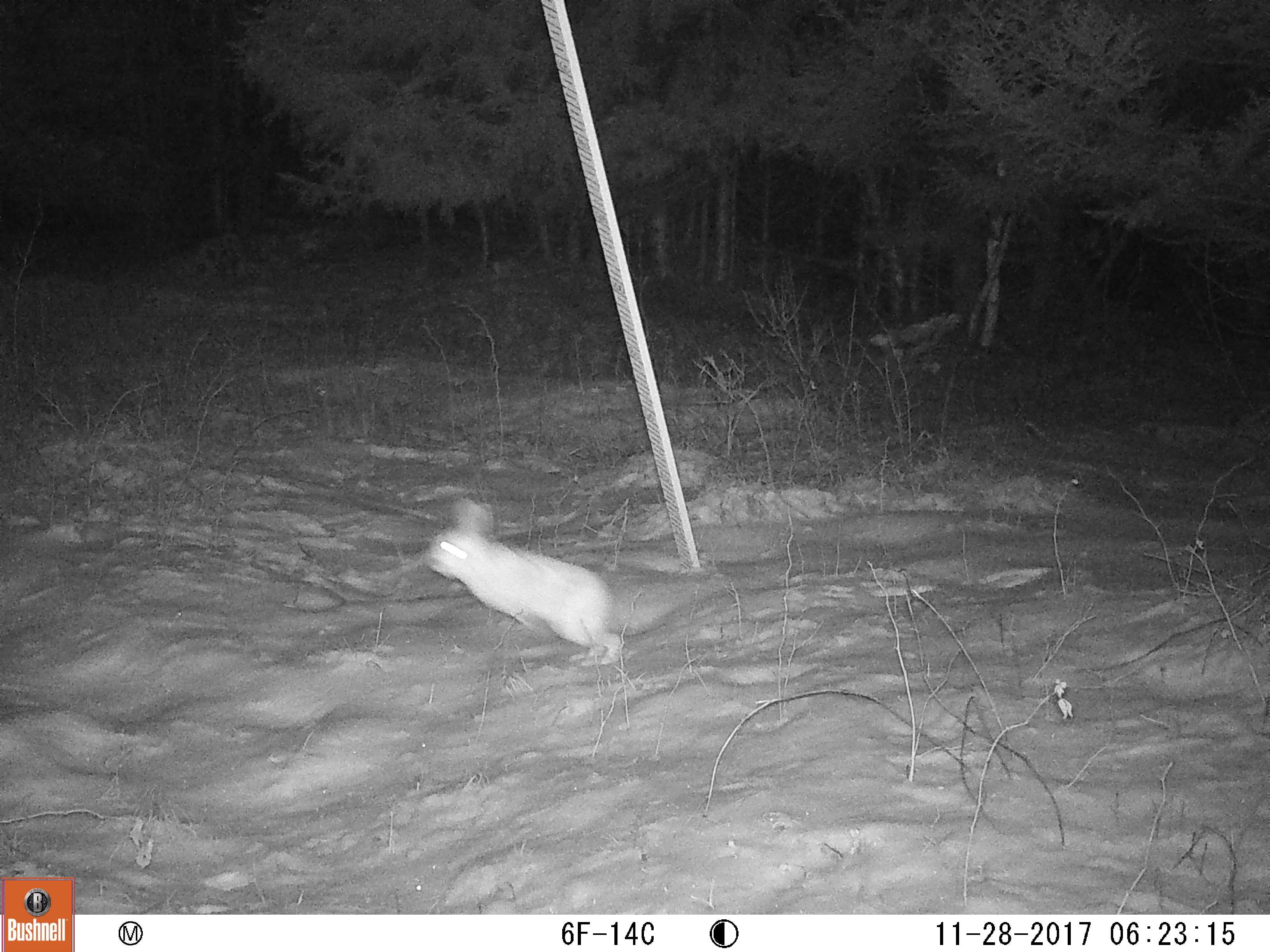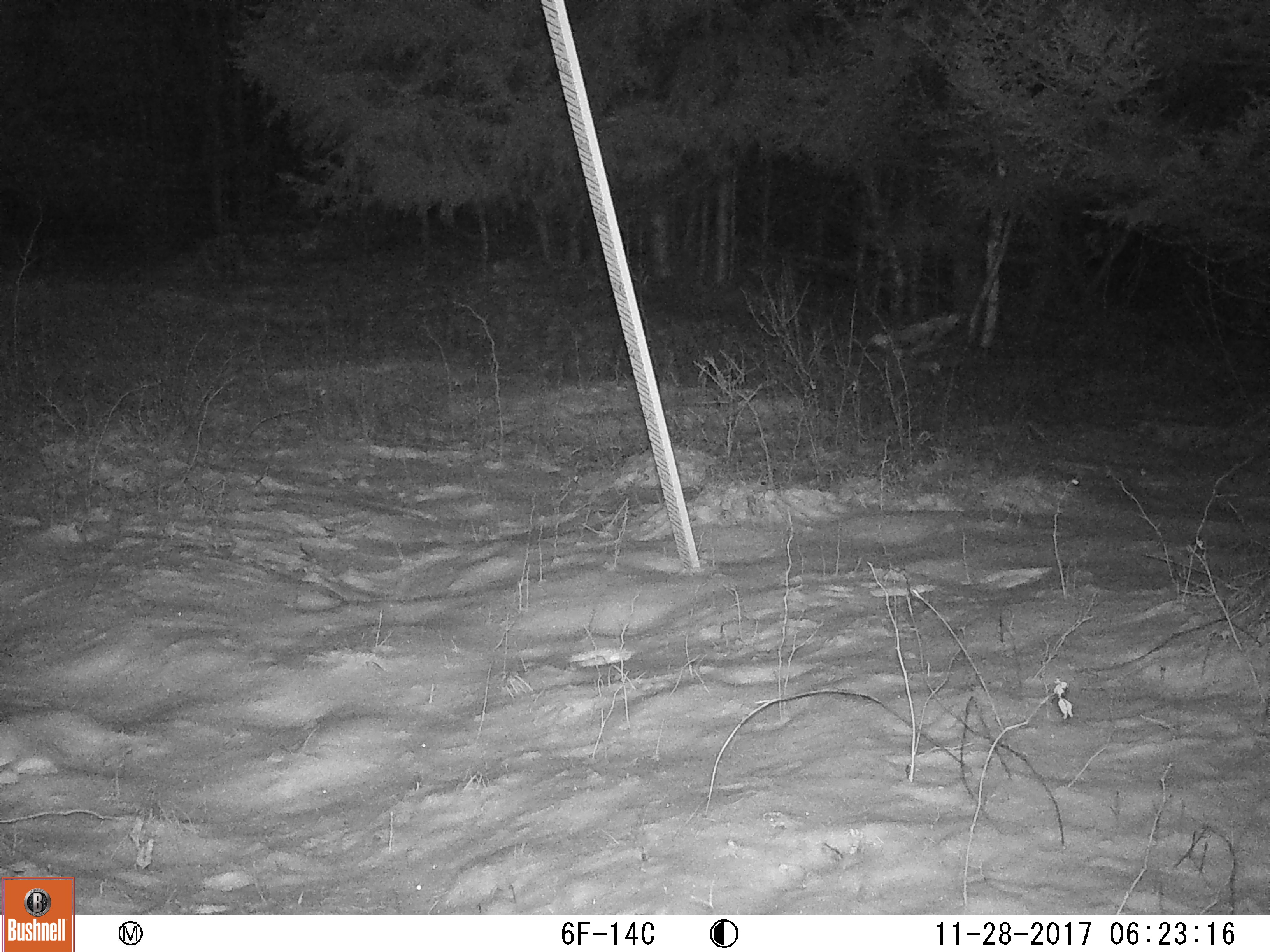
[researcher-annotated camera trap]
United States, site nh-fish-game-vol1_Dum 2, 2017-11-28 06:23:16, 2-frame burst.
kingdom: Animalia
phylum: Chordata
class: Mammalia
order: Lagomorpha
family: Leporidae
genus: Lepus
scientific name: Lepus americanus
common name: snowshoe hare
Snowshoe hare (Lepus americanus).